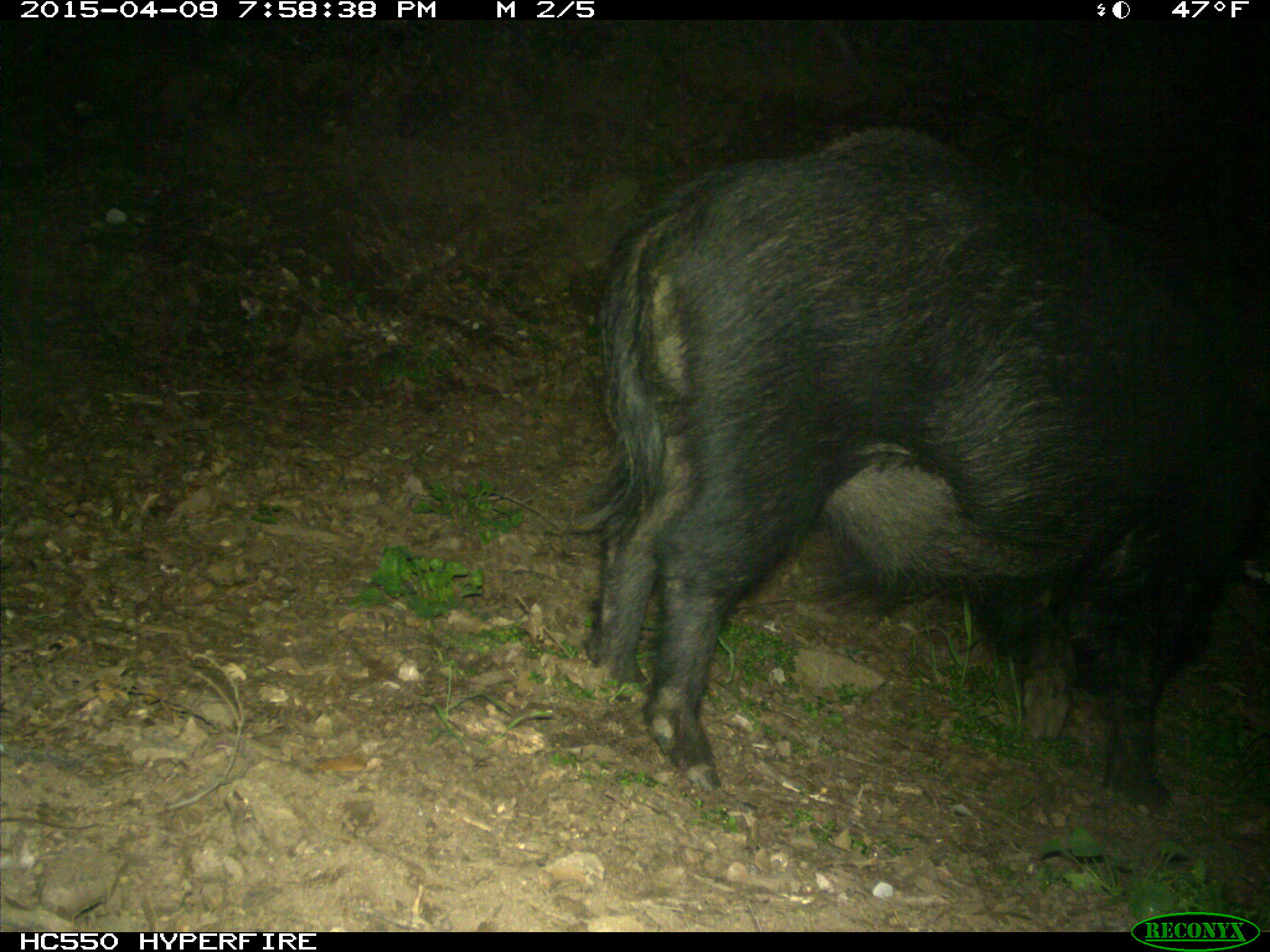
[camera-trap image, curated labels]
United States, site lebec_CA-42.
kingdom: Animalia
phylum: Chordata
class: Mammalia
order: Artiodactyla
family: Suidae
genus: Sus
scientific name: Sus scrofa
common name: wild boar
Sus scrofa (wild boar).